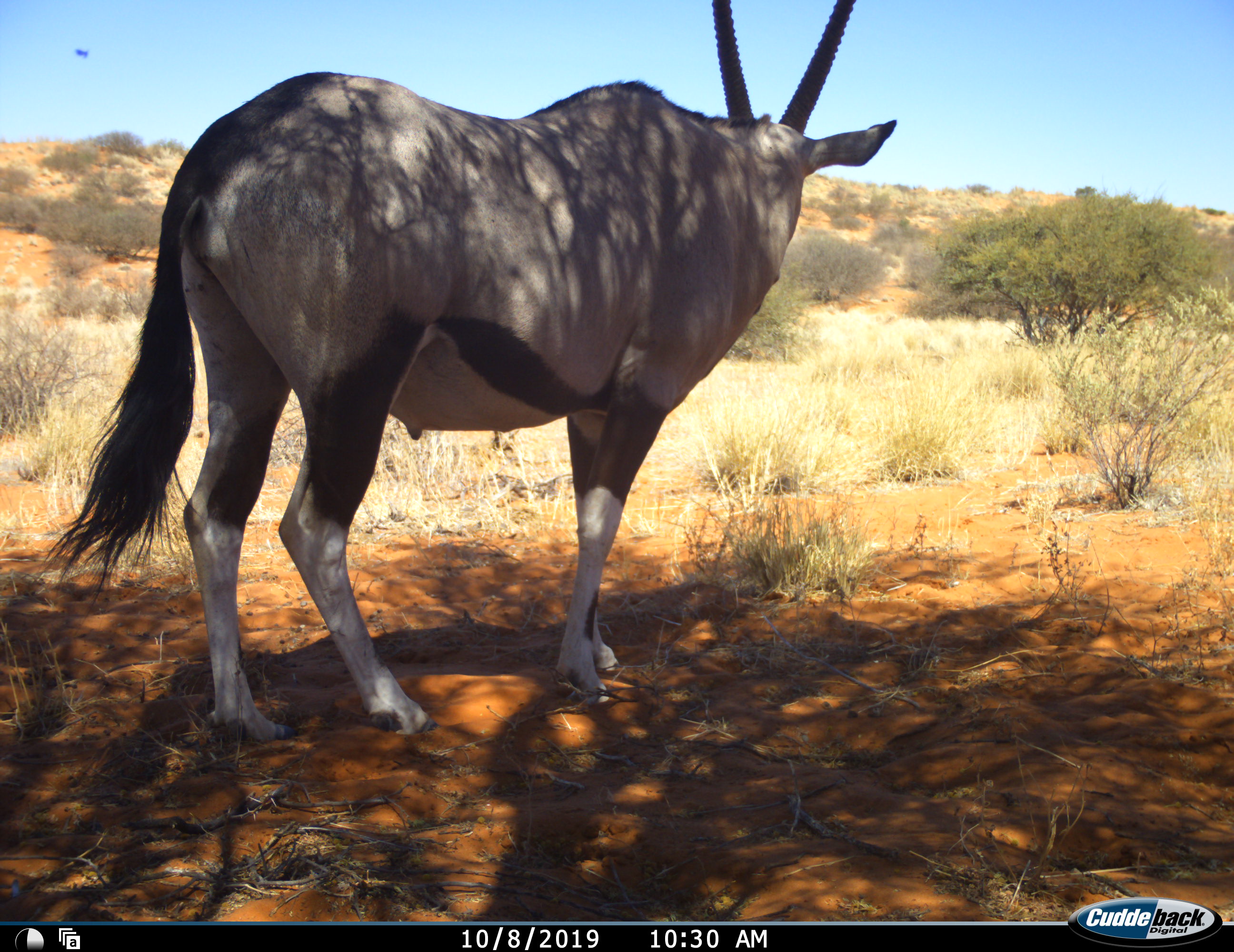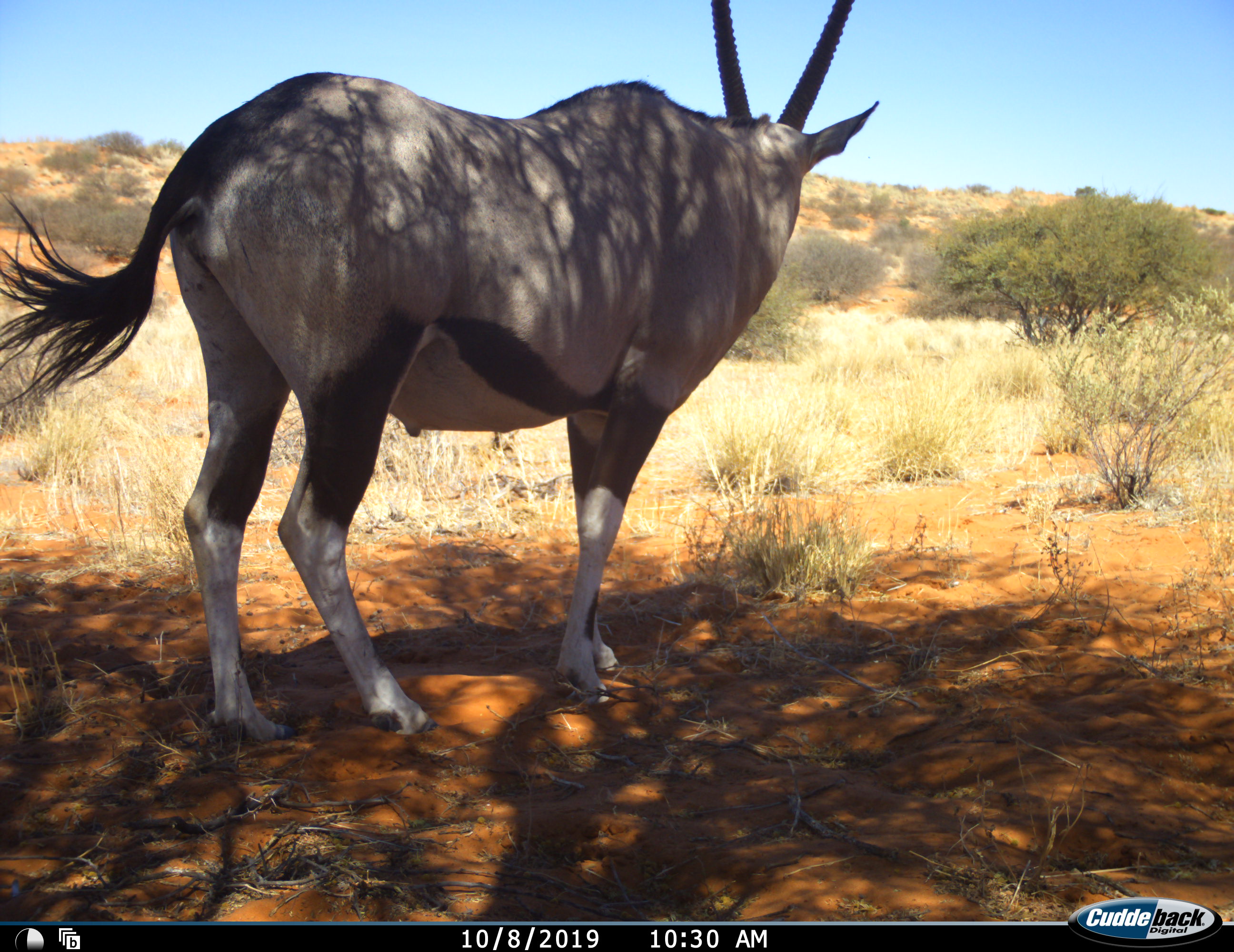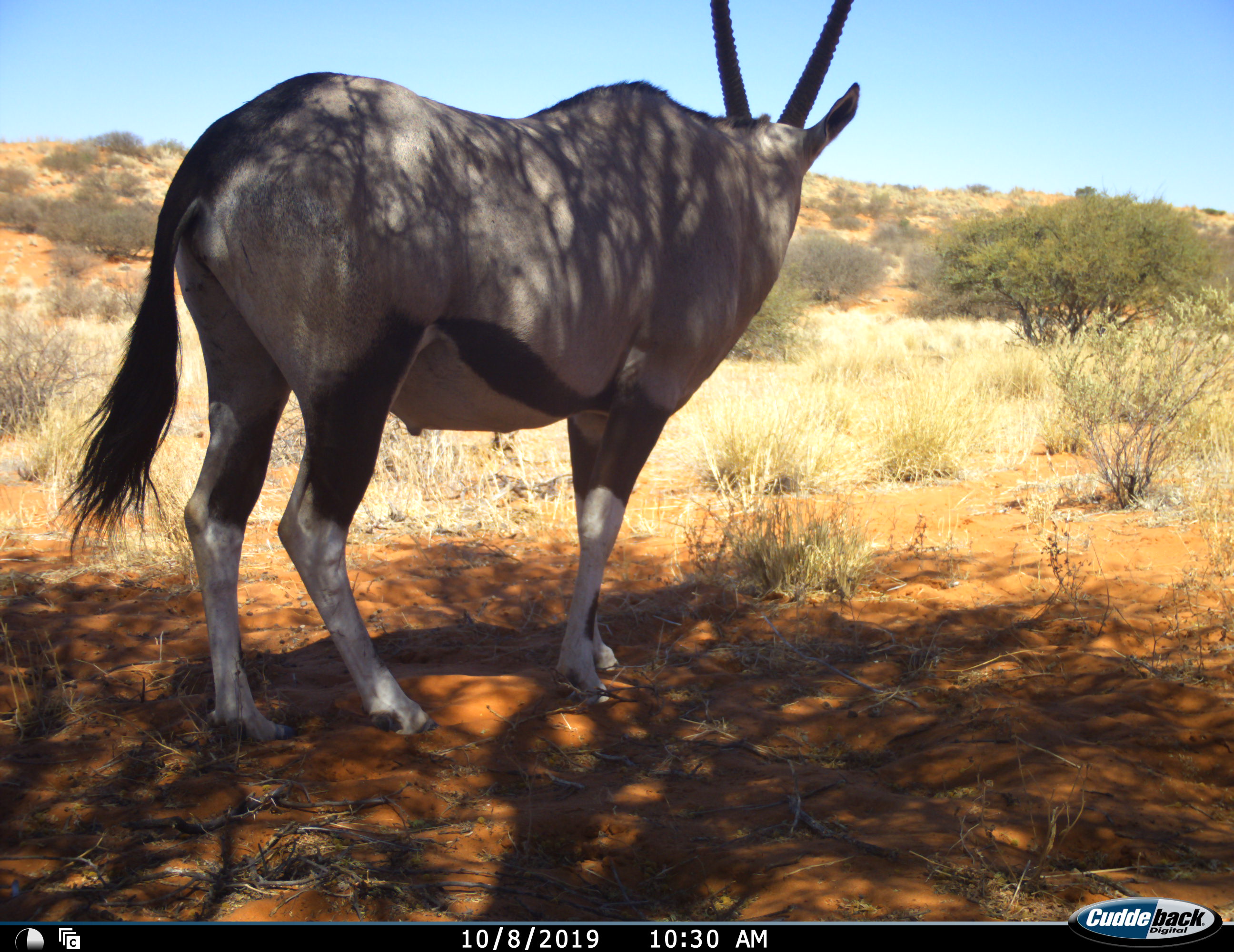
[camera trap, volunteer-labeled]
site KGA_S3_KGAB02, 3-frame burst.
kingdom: Animalia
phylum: Chordata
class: Mammalia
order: Artiodactyla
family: Bovidae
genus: Oryx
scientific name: Oryx gazella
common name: gemsbok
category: oryx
Oryx (gemsbok) (Oryx gazella), count 1. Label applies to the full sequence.